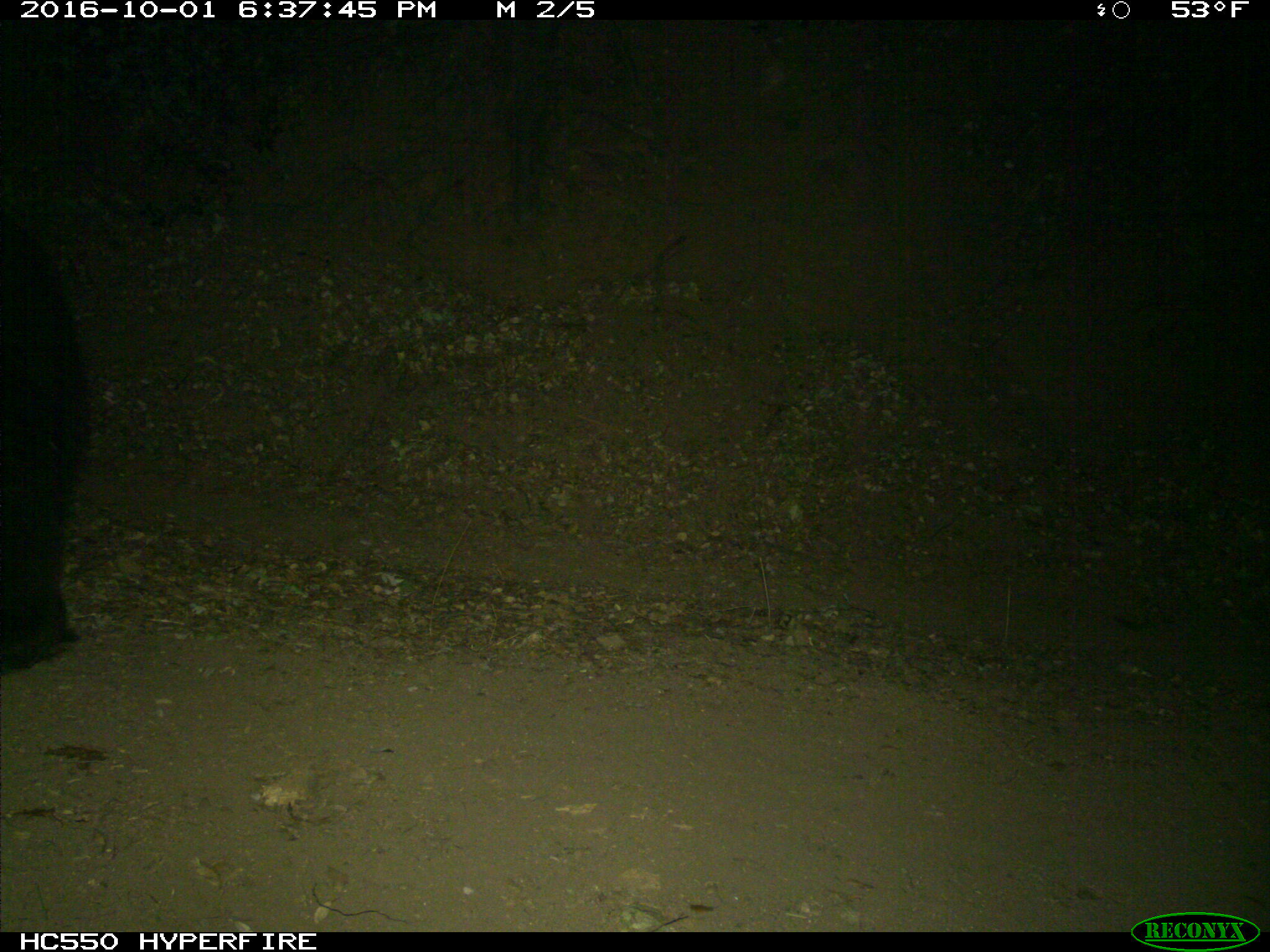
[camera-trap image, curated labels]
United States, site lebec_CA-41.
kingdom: Animalia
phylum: Chordata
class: Mammalia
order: Carnivora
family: Ursidae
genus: Ursus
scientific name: Ursus americanus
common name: american black bear